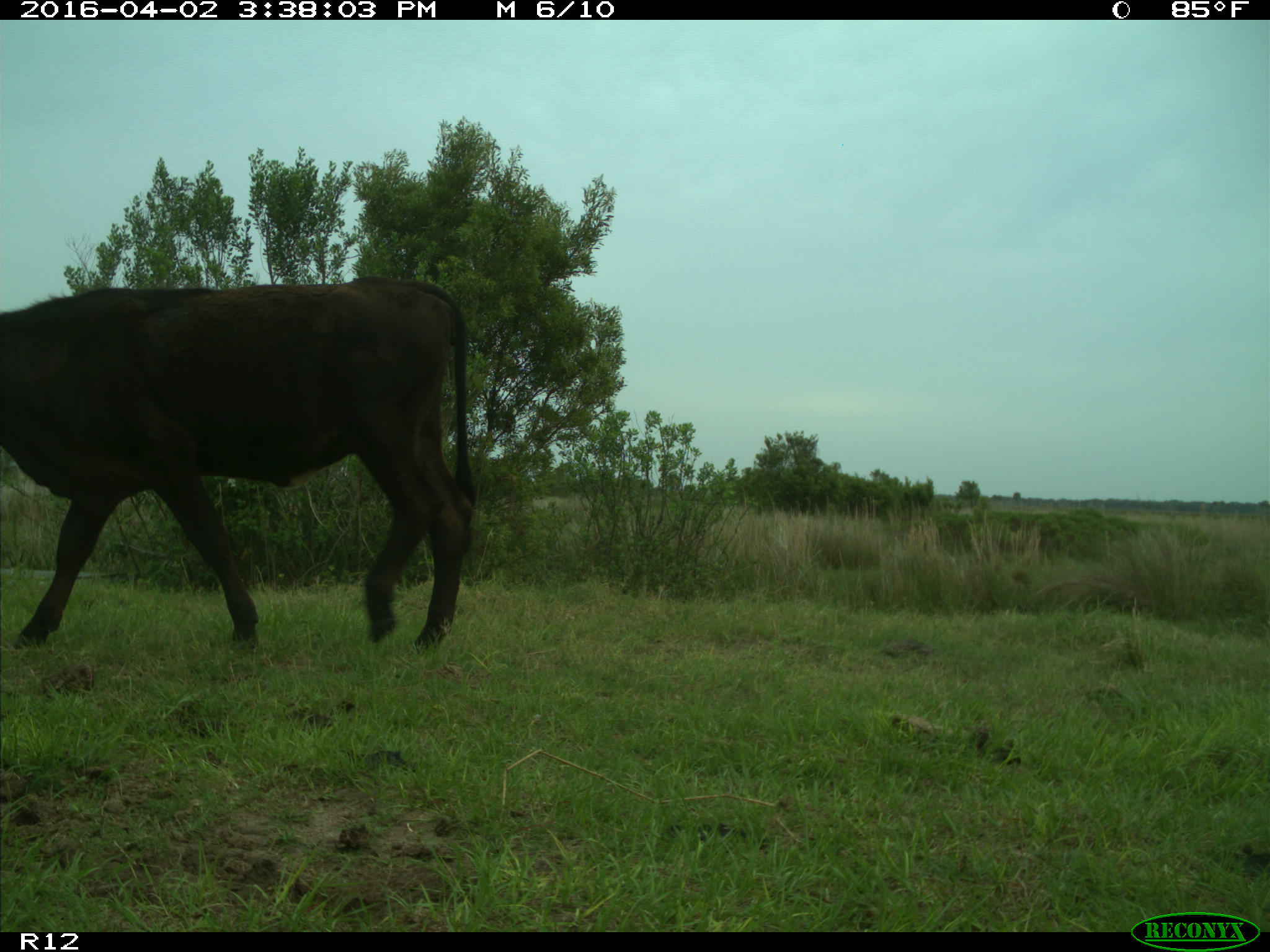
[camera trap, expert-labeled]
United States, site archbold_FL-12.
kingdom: Animalia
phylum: Chordata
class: Mammalia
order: Artiodactyla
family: Bovidae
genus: Bos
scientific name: Bos taurus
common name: domestic cow